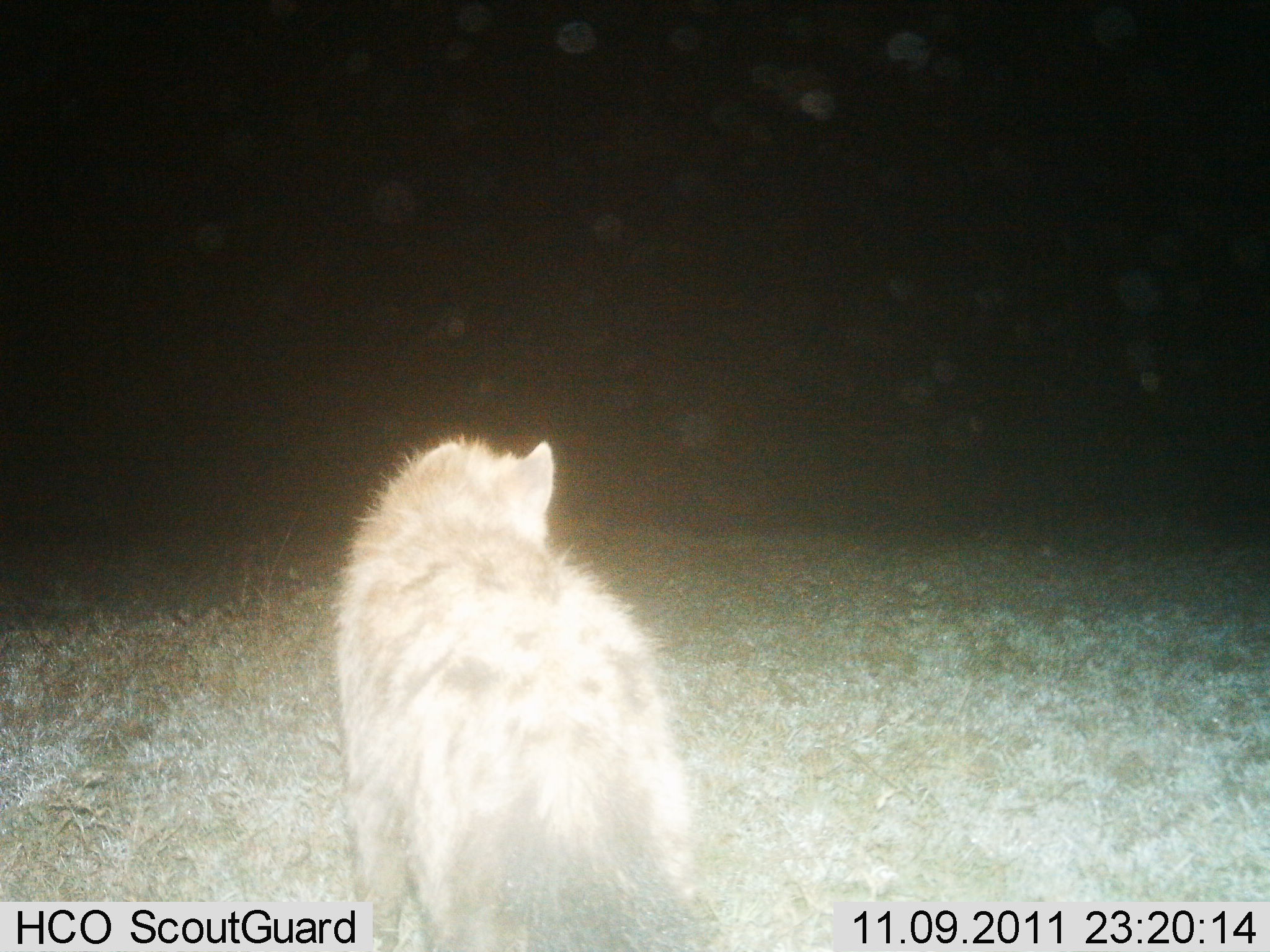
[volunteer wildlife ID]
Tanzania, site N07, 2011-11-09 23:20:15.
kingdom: Animalia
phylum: Chordata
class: Mammalia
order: Carnivora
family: Hyaenidae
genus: Crocuta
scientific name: Crocuta crocuta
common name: spotted hyena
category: hyenaspotted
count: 1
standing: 100%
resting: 0%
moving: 10%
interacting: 0%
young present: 0%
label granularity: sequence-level